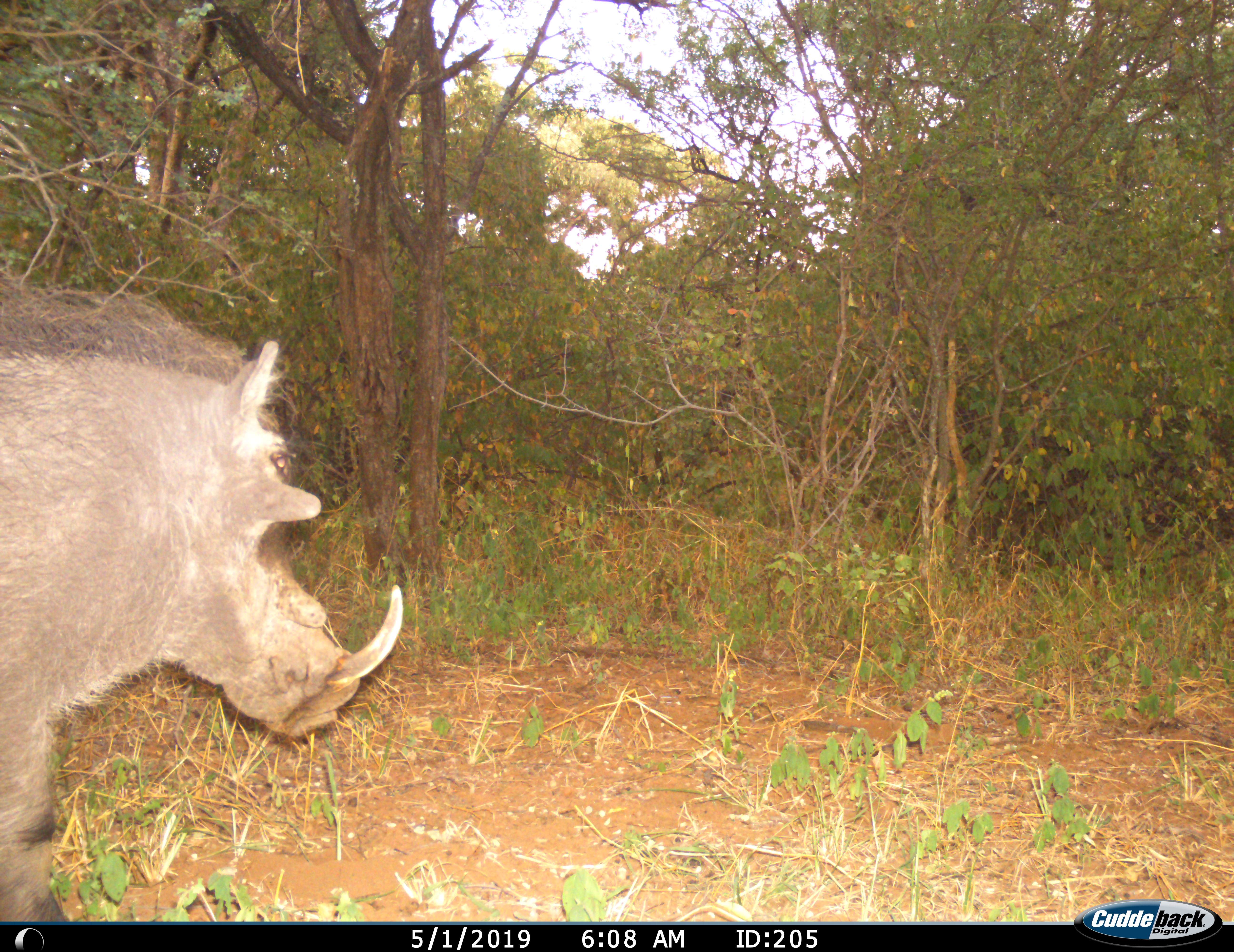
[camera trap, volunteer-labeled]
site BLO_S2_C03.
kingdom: Animalia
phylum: Chordata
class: Mammalia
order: Artiodactyla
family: Suidae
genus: Phacochoerus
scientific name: Phacochoerus africanus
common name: warthog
Warthog (Phacochoerus africanus), count 1. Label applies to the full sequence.